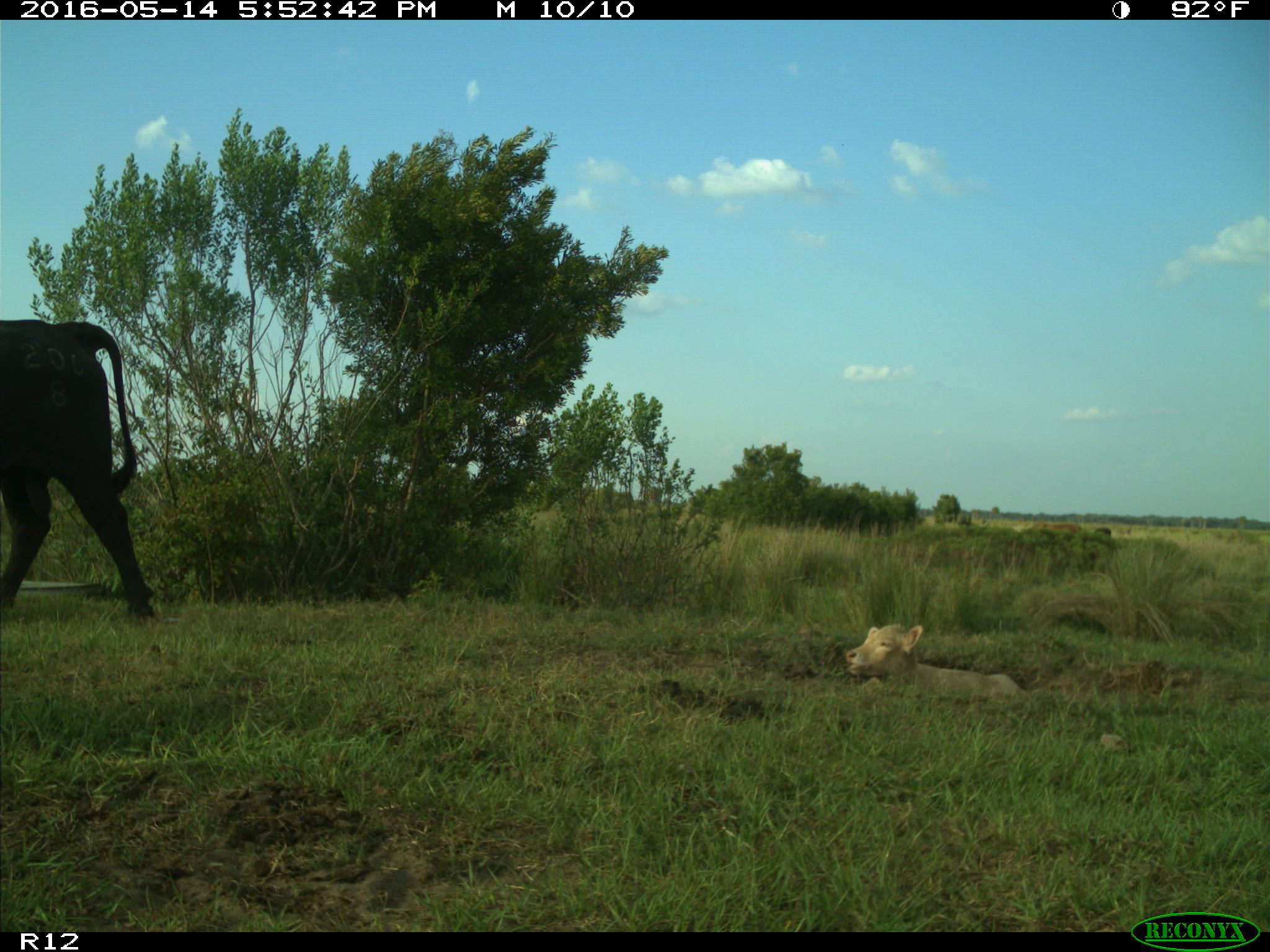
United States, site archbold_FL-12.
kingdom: Animalia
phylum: Chordata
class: Mammalia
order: Artiodactyla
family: Bovidae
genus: Bos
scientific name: Bos taurus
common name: domestic cow